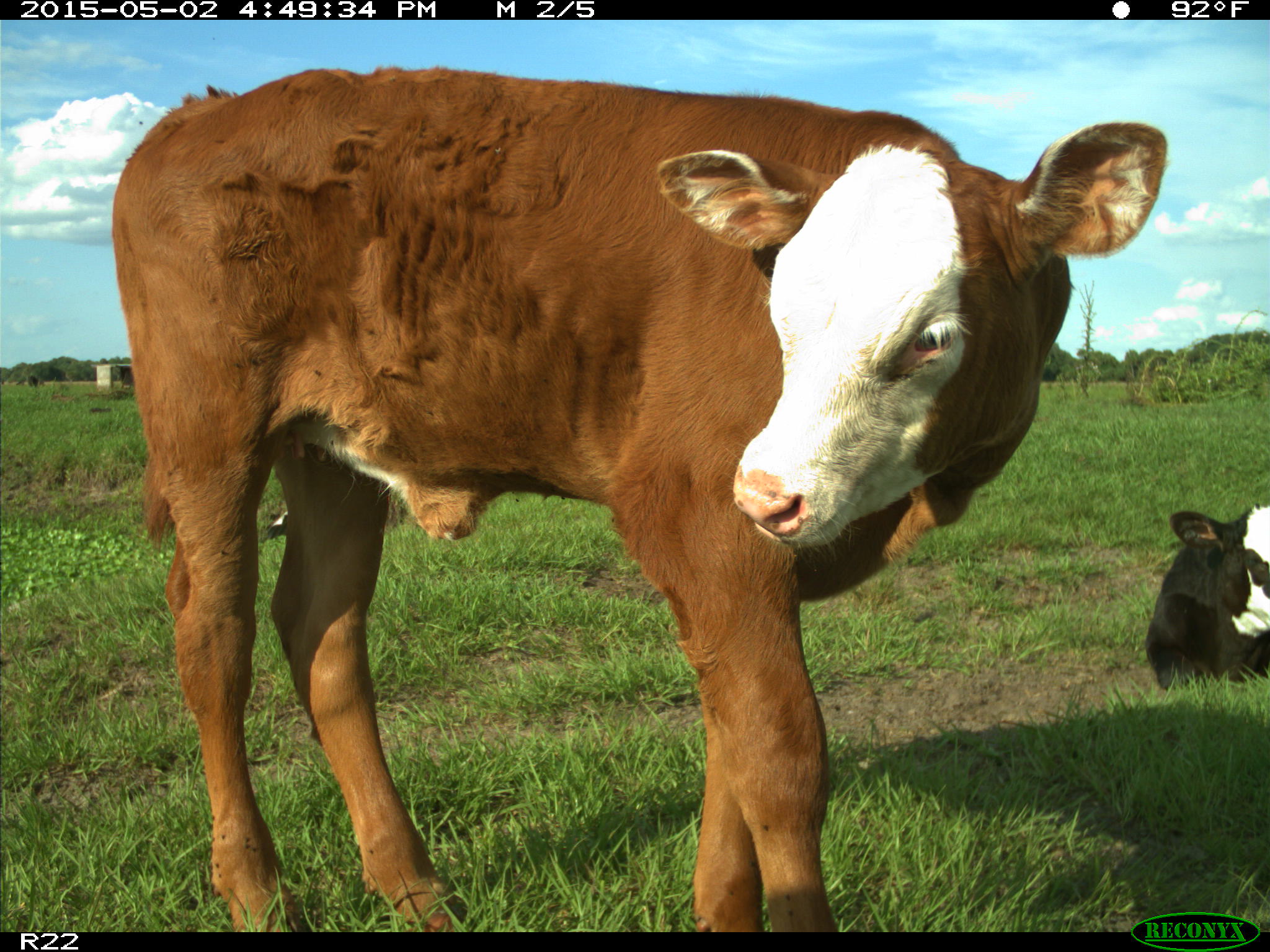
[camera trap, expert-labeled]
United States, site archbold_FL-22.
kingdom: Animalia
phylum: Chordata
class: Mammalia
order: Artiodactyla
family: Bovidae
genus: Bos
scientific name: Bos taurus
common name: domestic cow